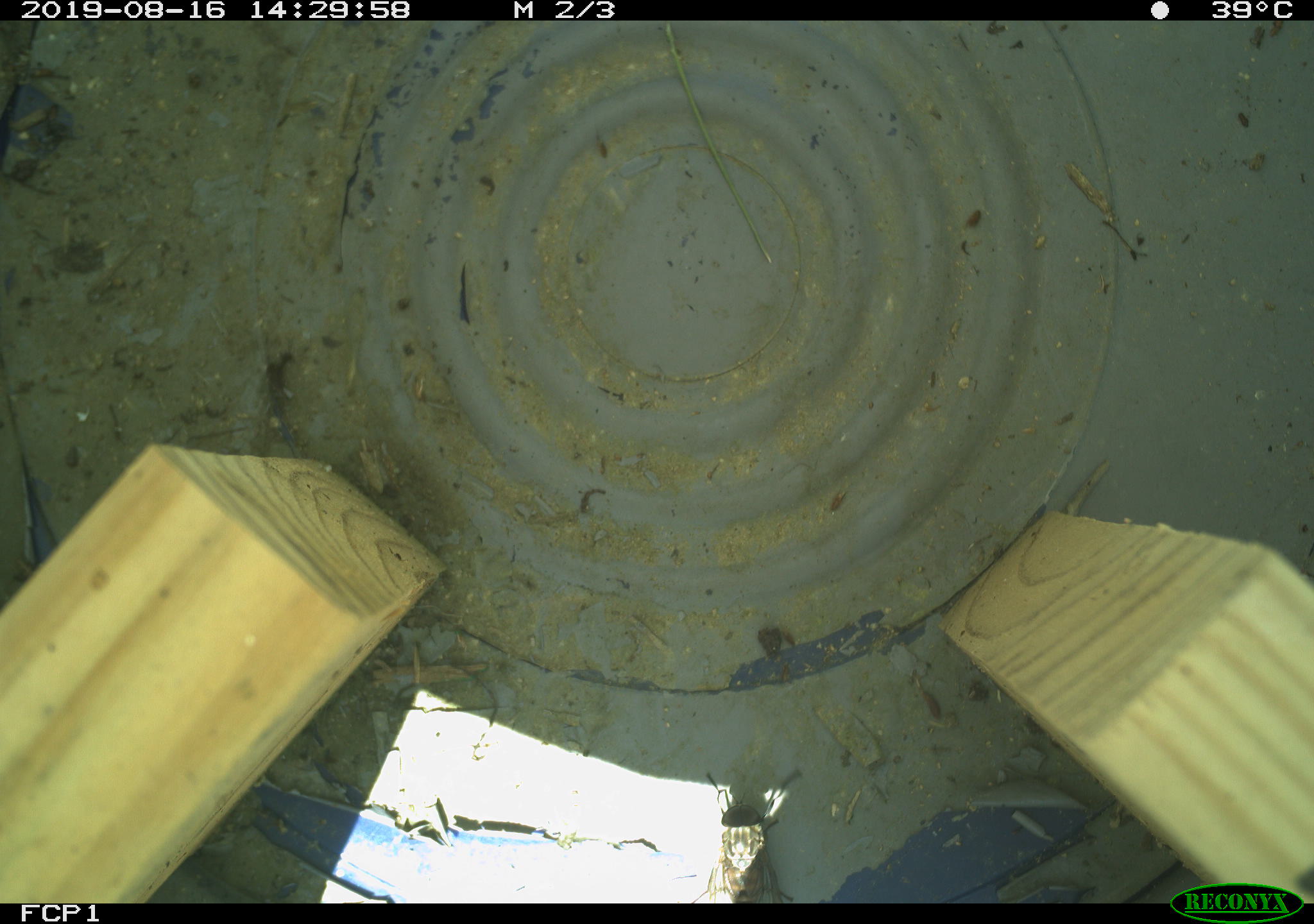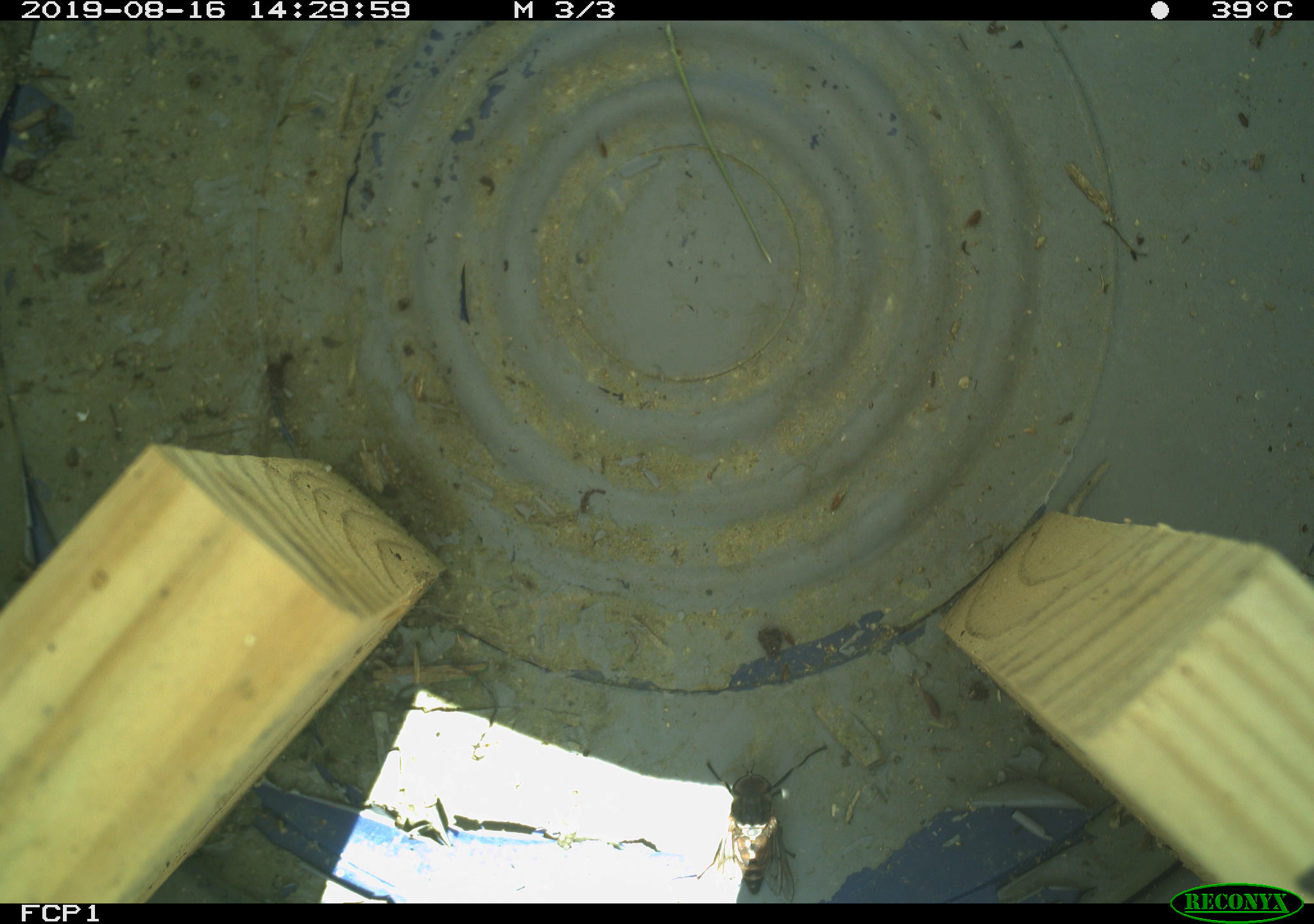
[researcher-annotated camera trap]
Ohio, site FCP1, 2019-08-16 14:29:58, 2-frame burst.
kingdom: Animalia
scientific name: Animalia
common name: animal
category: invertebrate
Invertebrate (animal) (Animalia).